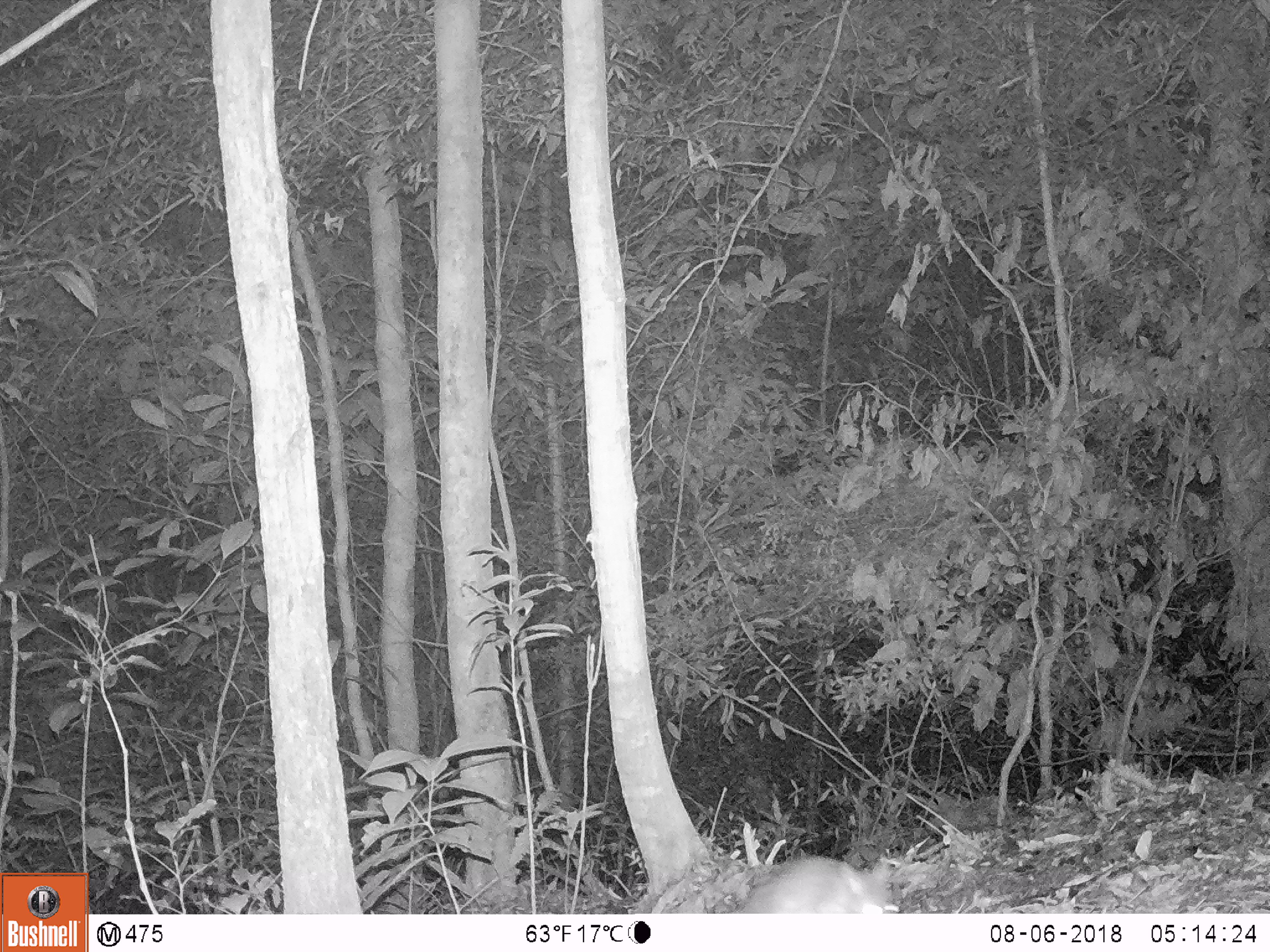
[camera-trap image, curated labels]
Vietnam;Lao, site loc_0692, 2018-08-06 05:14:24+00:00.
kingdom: Animalia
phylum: Chordata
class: Mammalia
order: Rodentia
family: Muridae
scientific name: Muridae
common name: old-world mice and rats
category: unidentified murid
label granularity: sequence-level